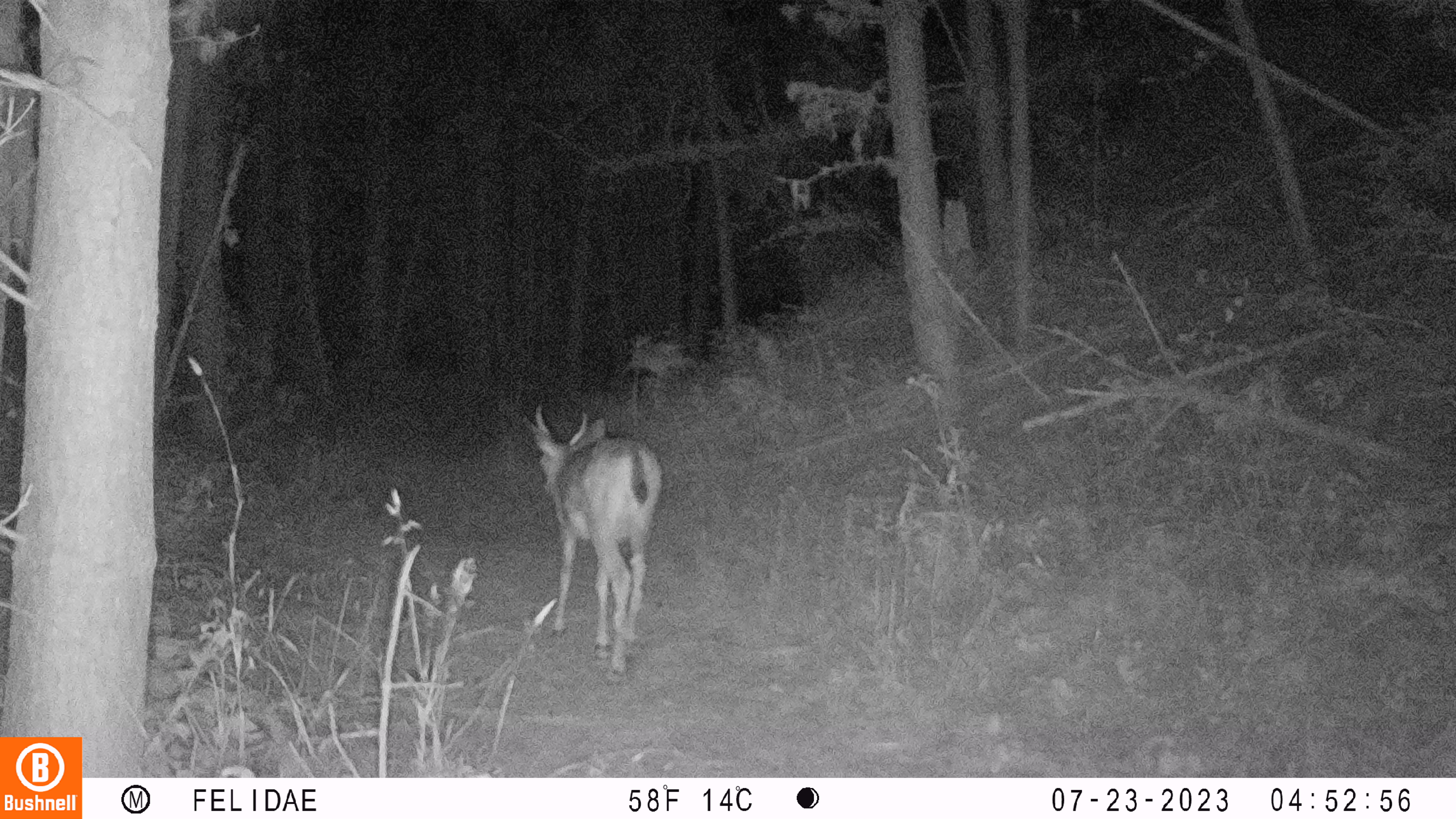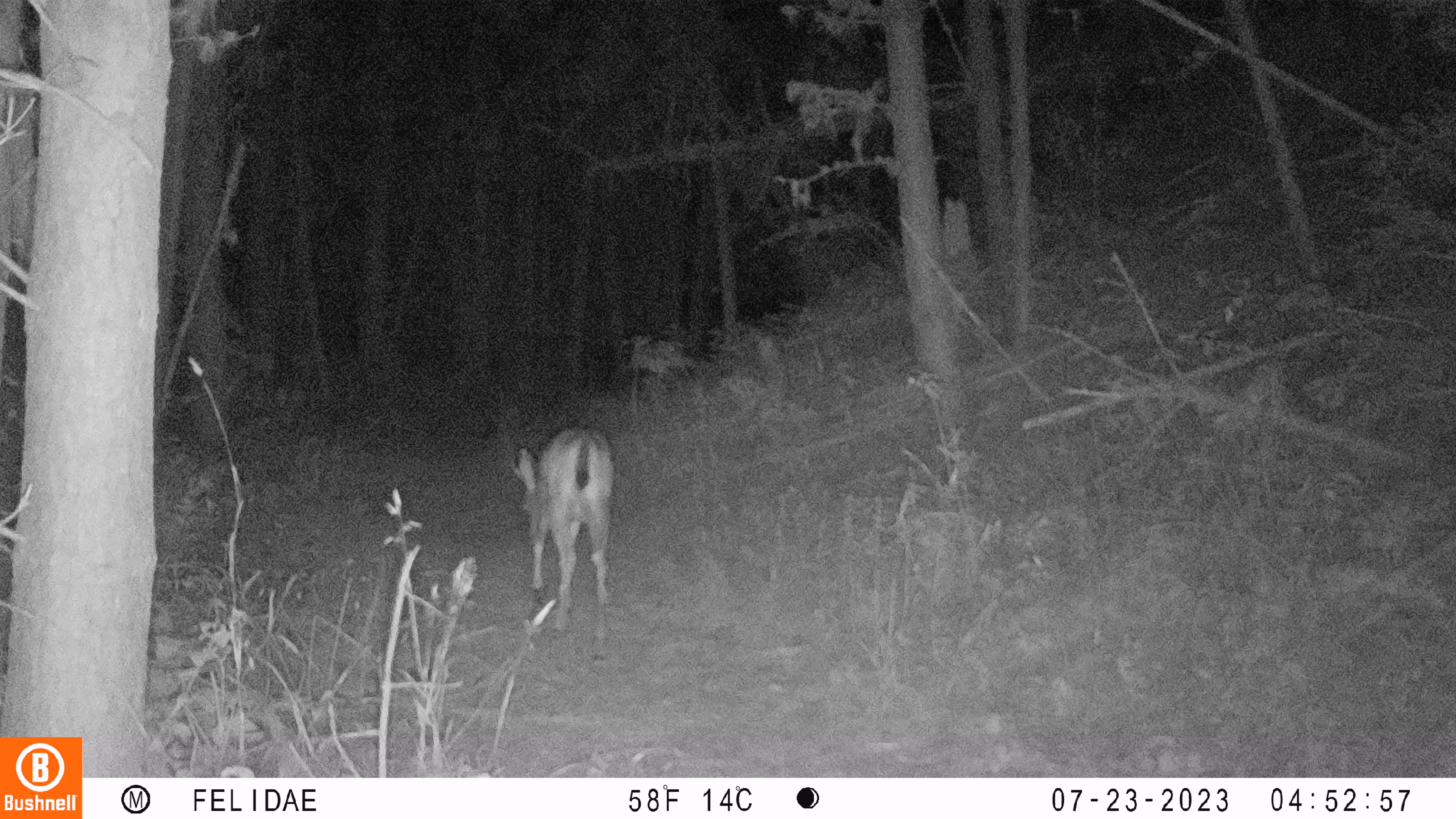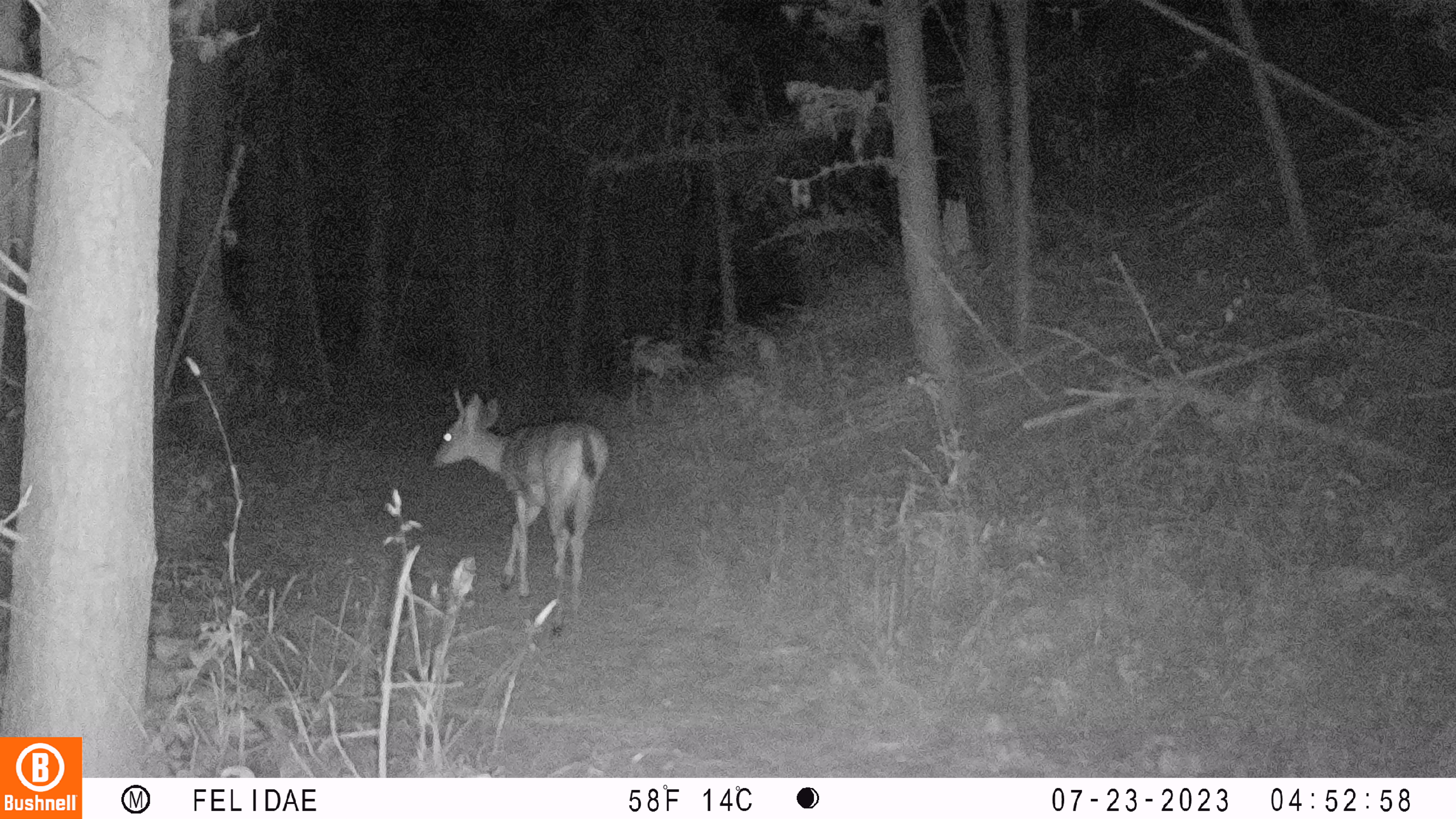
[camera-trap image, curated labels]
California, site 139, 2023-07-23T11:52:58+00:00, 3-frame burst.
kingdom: Animalia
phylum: Chordata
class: Mammalia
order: Artiodactyla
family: Cervidae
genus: Odocoileus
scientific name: Odocoileus hemionus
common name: mule deer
Mule deer (Odocoileus hemionus).